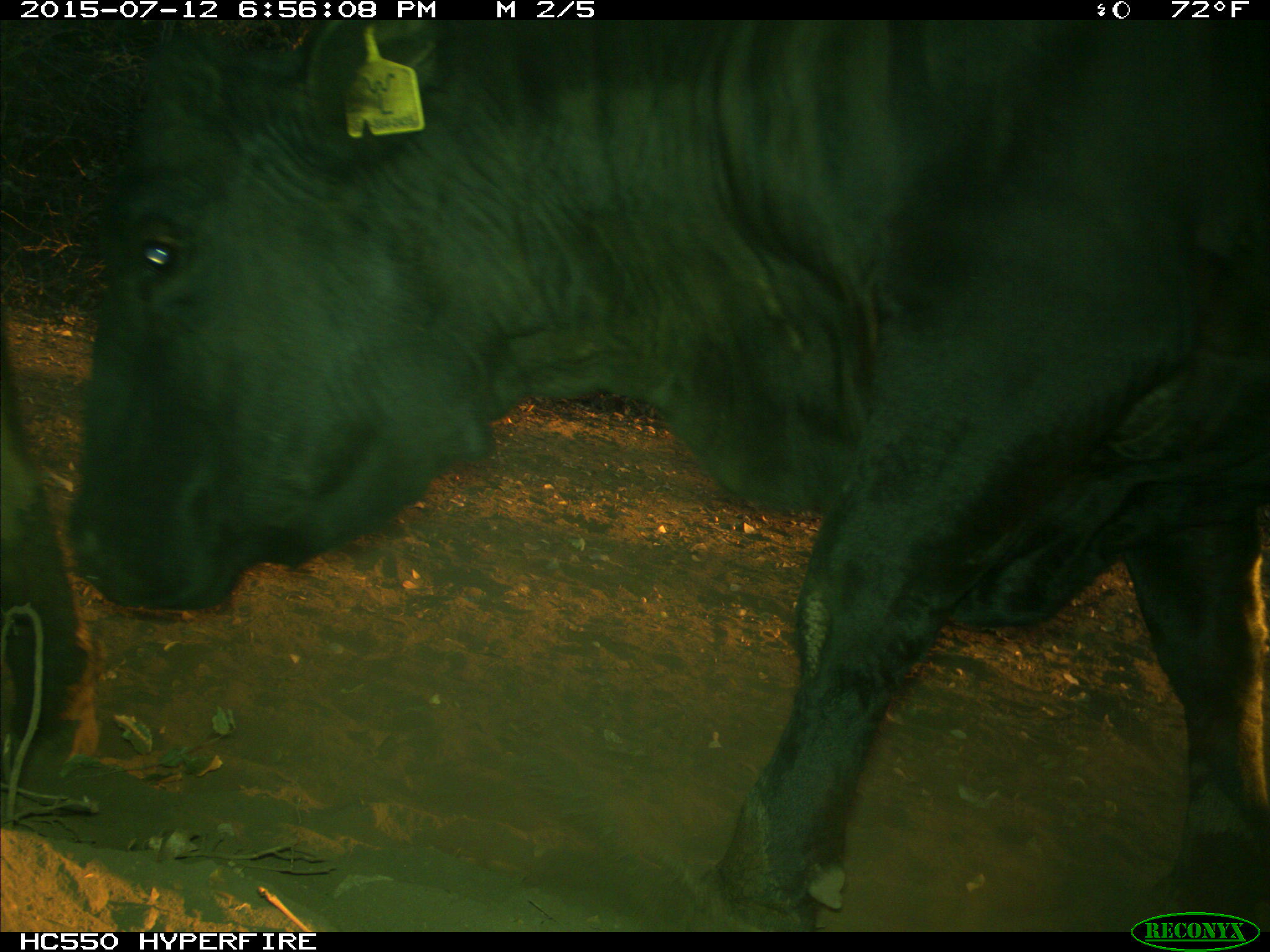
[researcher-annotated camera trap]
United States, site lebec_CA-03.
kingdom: Animalia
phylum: Chordata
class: Mammalia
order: Artiodactyla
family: Bovidae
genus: Bos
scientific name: Bos taurus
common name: domestic cow